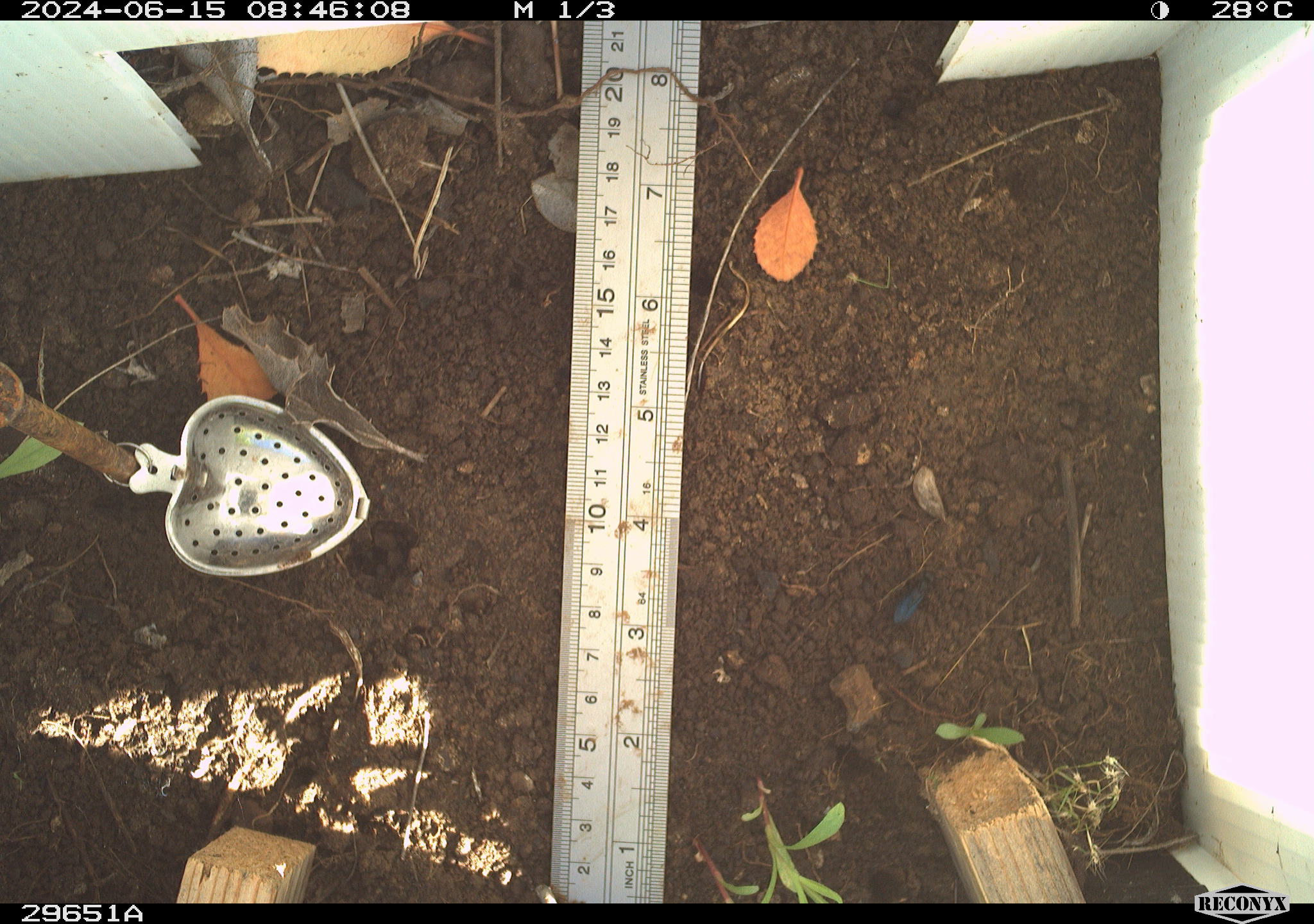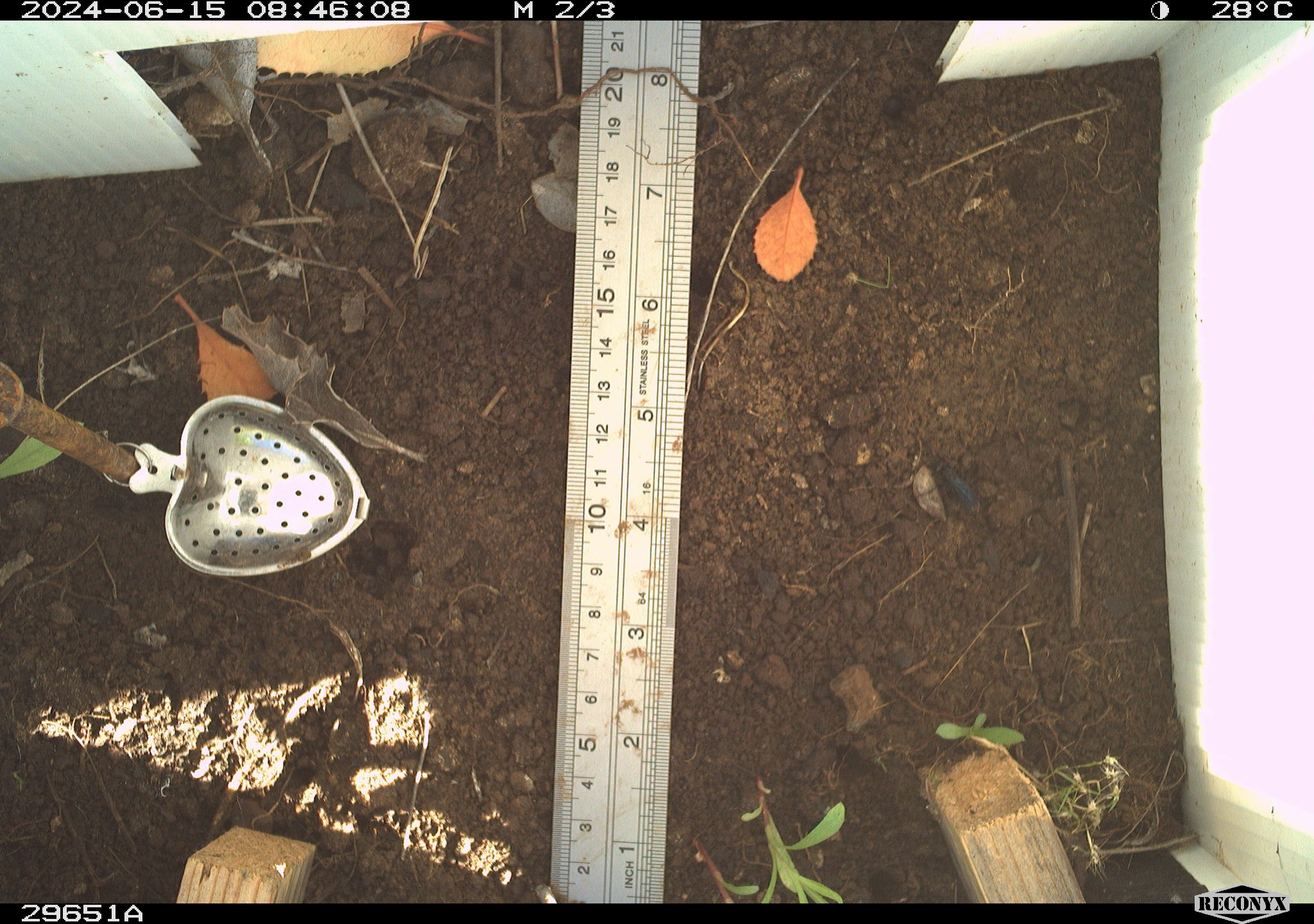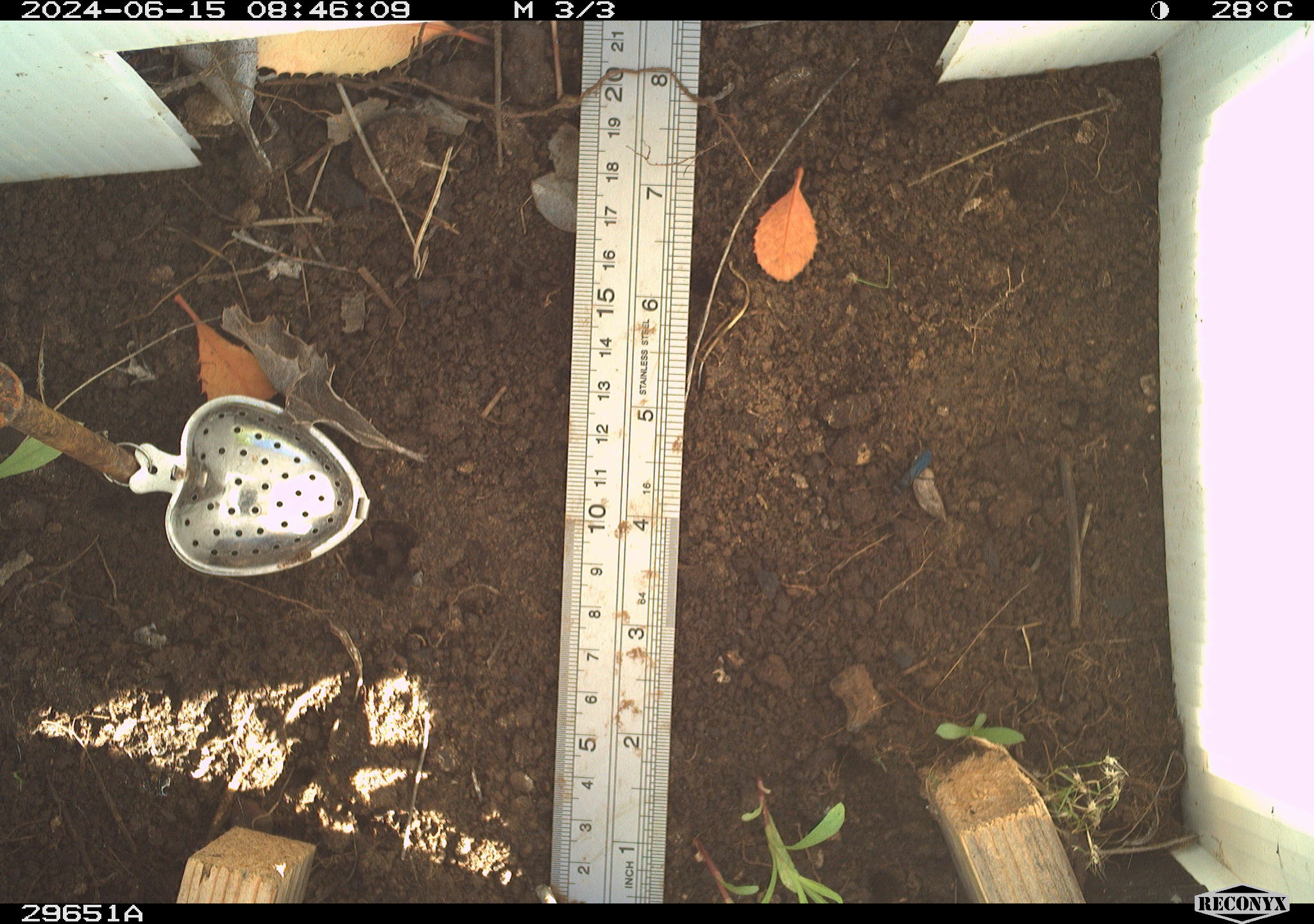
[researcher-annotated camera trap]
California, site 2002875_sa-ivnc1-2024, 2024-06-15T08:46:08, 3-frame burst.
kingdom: Animalia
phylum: Arthropoda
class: Insecta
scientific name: Insecta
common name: insect